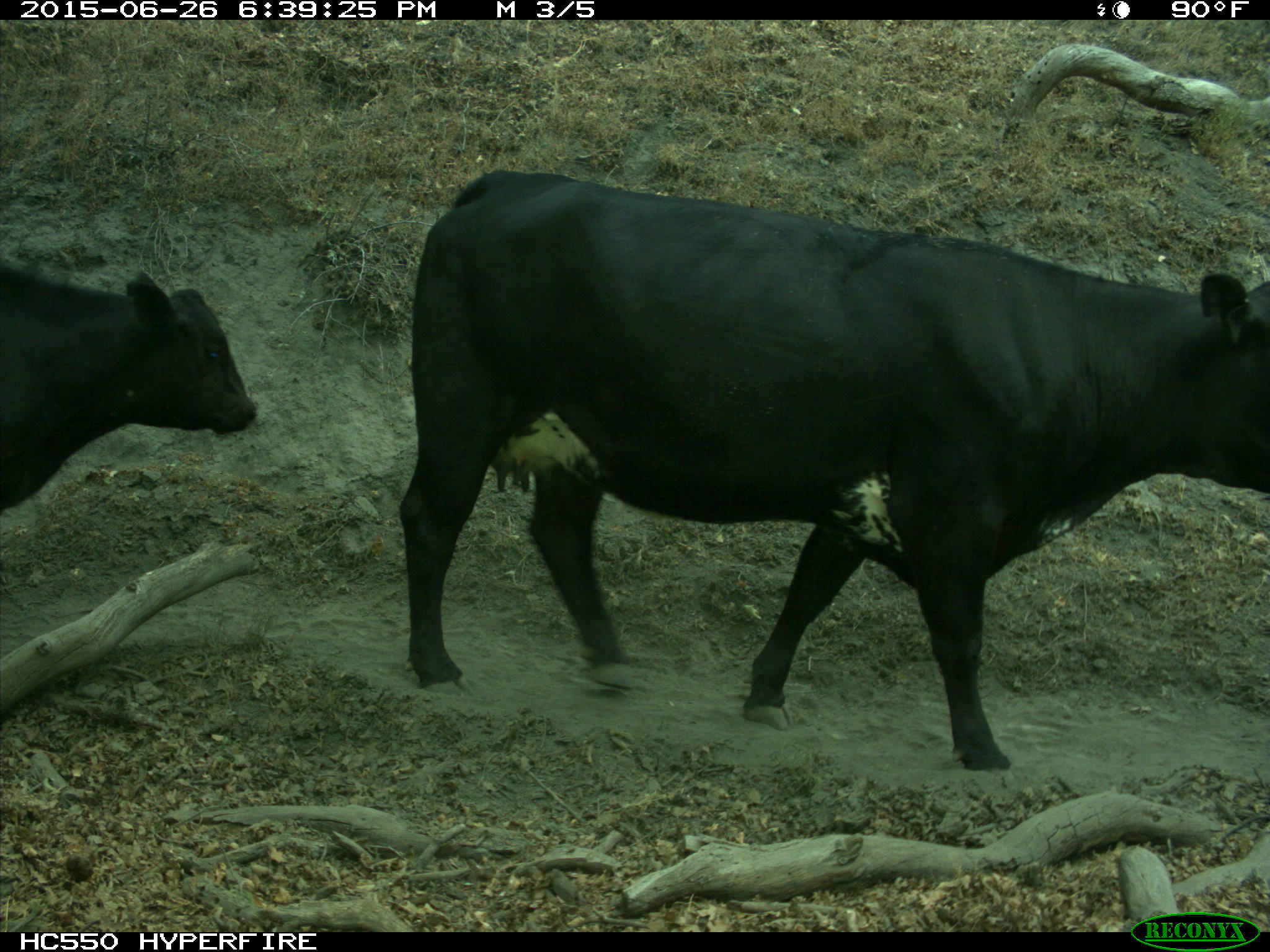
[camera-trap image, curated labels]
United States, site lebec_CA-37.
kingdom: Animalia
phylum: Chordata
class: Mammalia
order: Artiodactyla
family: Bovidae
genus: Bos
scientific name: Bos taurus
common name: domestic cow